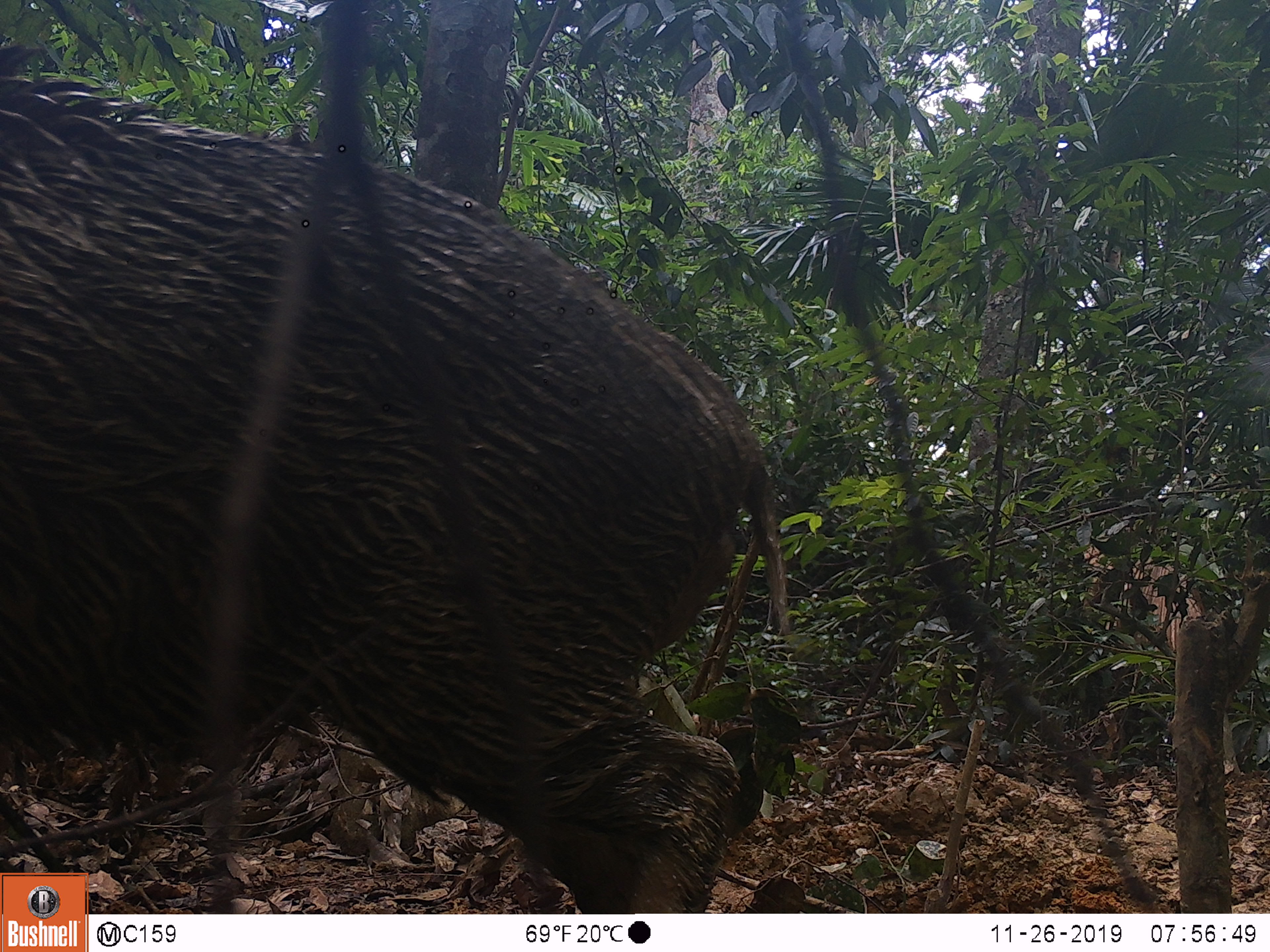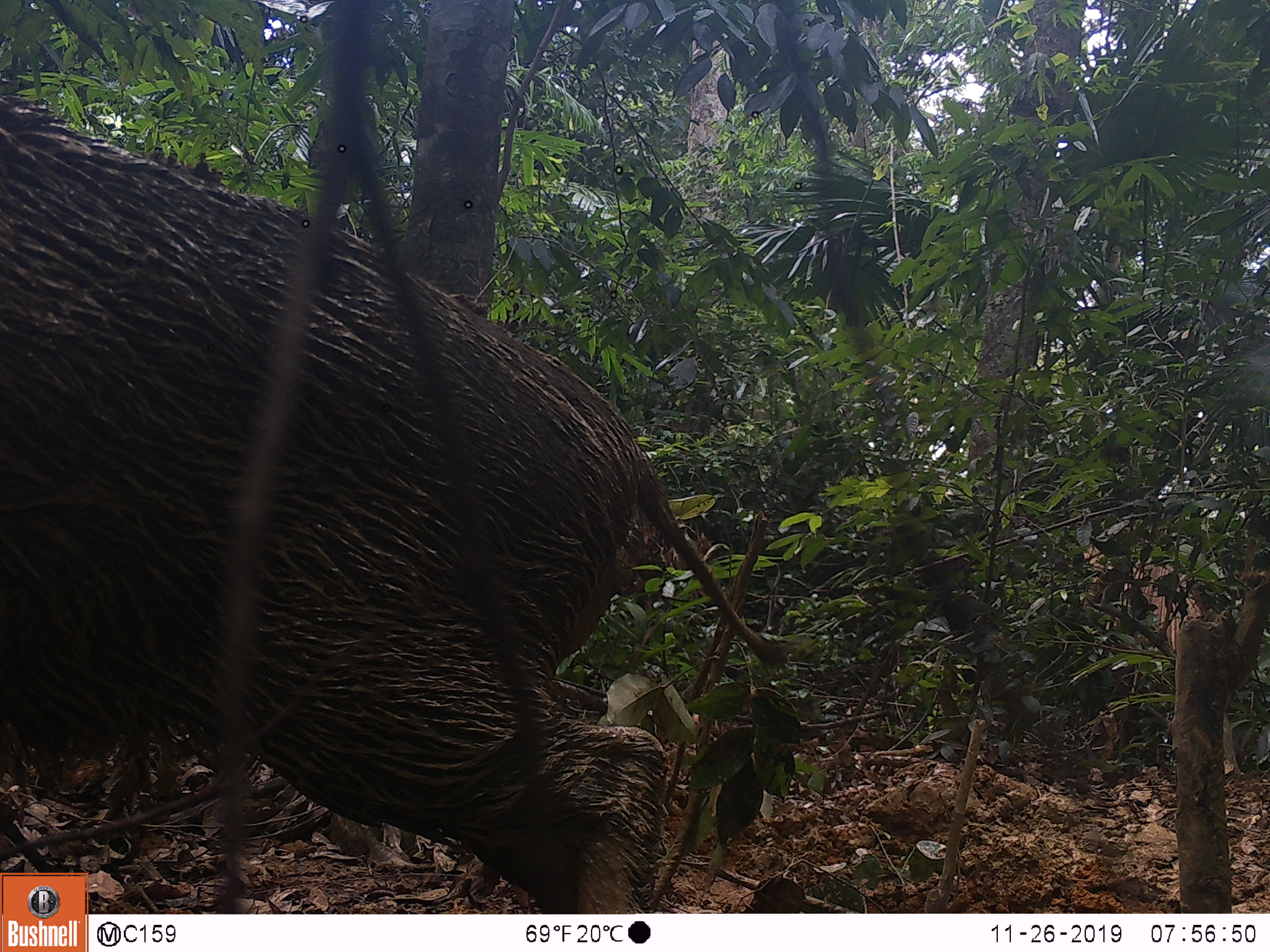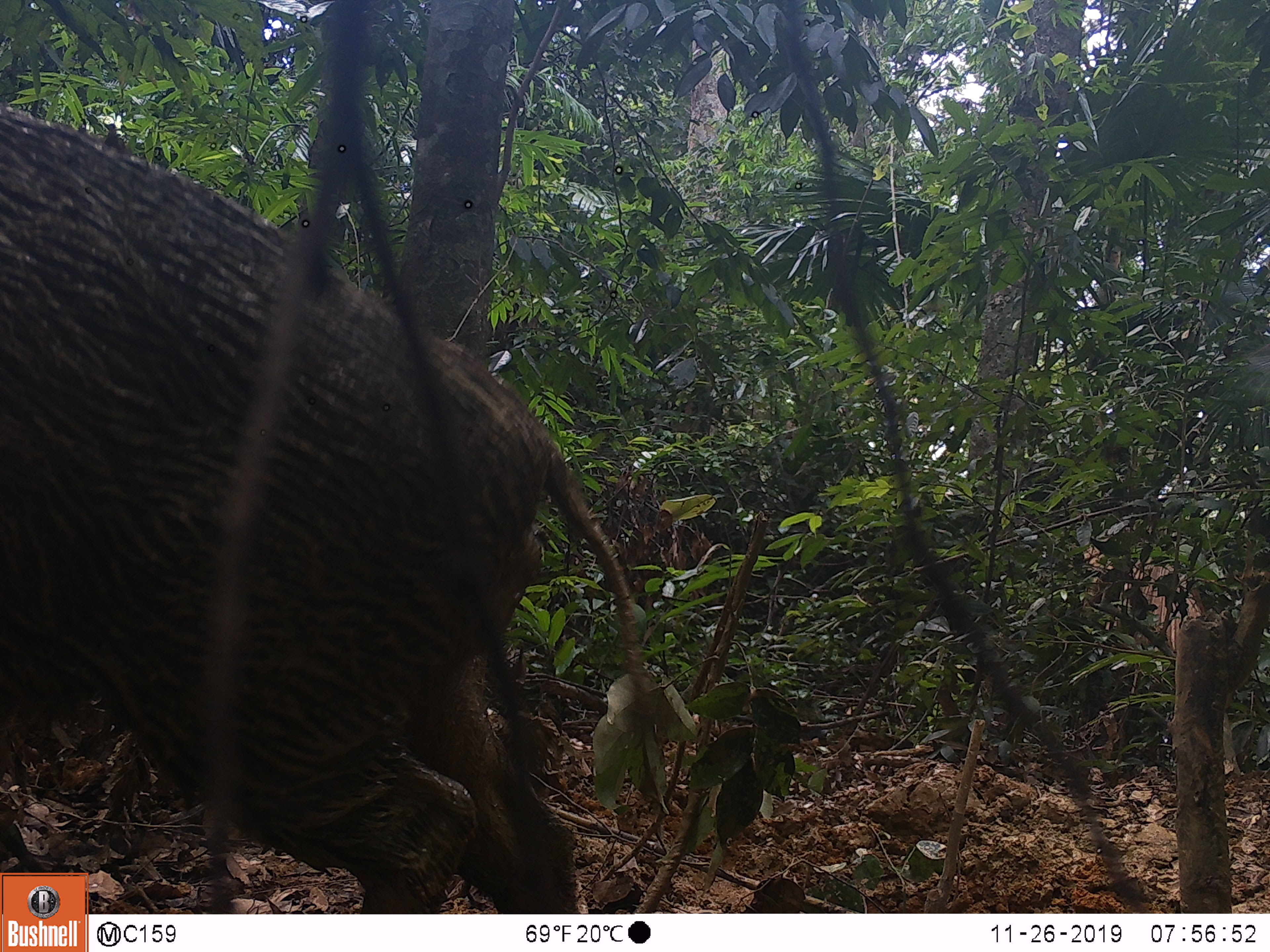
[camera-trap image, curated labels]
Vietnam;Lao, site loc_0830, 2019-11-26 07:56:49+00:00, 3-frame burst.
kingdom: Animalia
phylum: Chordata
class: Mammalia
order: Artiodactyla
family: Suidae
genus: Sus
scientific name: Sus scrofa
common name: eurasian wild pig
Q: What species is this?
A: Eurasian wild pig (Sus scrofa).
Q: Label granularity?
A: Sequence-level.